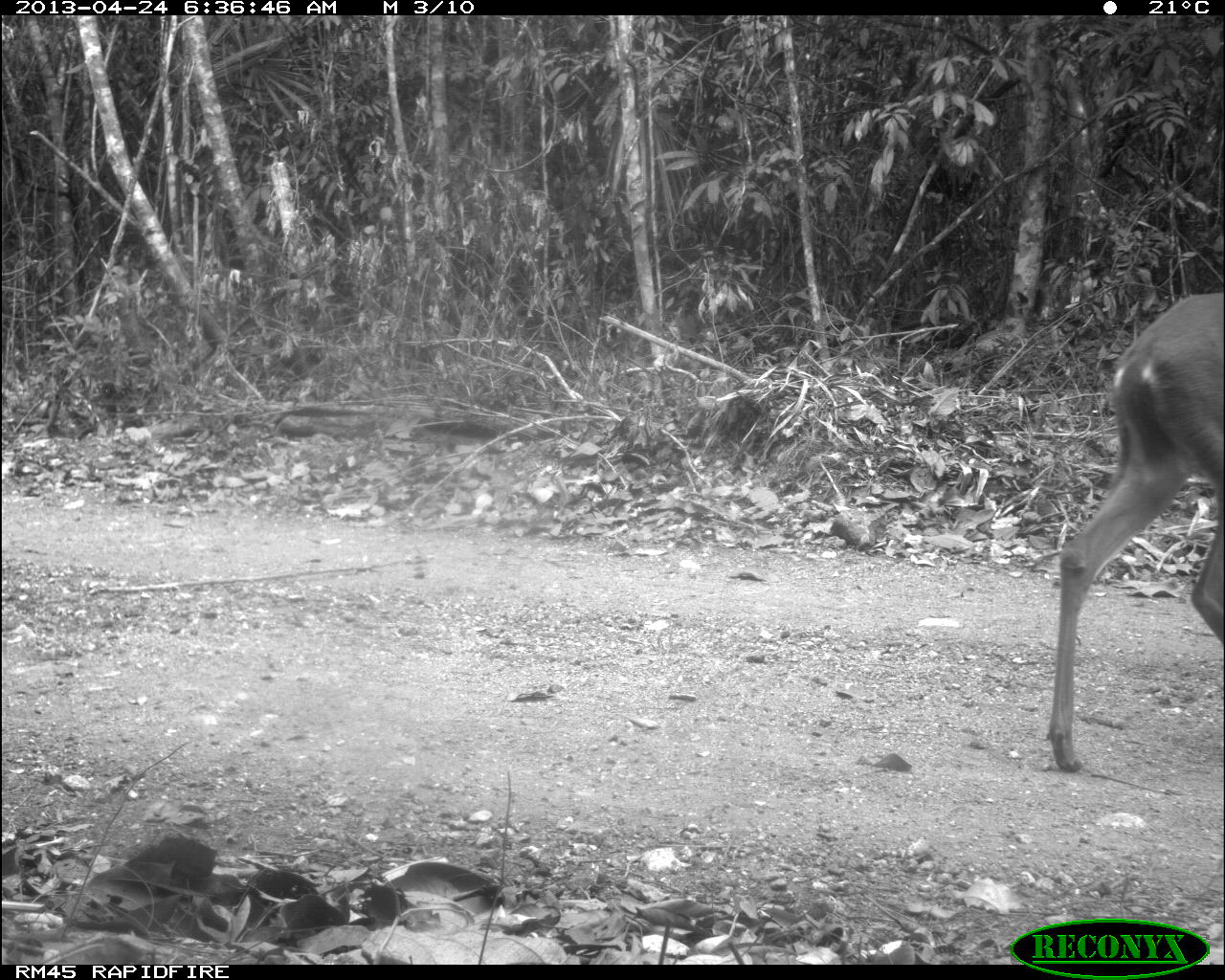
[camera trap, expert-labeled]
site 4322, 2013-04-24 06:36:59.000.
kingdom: Animalia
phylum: Chordata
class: Mammalia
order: Artiodactyla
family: Cervidae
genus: Odocoileus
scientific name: Odocoileus virginianus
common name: white-tailed deer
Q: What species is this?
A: Odocoileus virginianus (white-tailed deer).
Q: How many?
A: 1.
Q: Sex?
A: Female.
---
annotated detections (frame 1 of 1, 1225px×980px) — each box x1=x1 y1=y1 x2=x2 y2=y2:
odocoileus virginianus: x1=1049 y1=292 x2=1225 y2=776